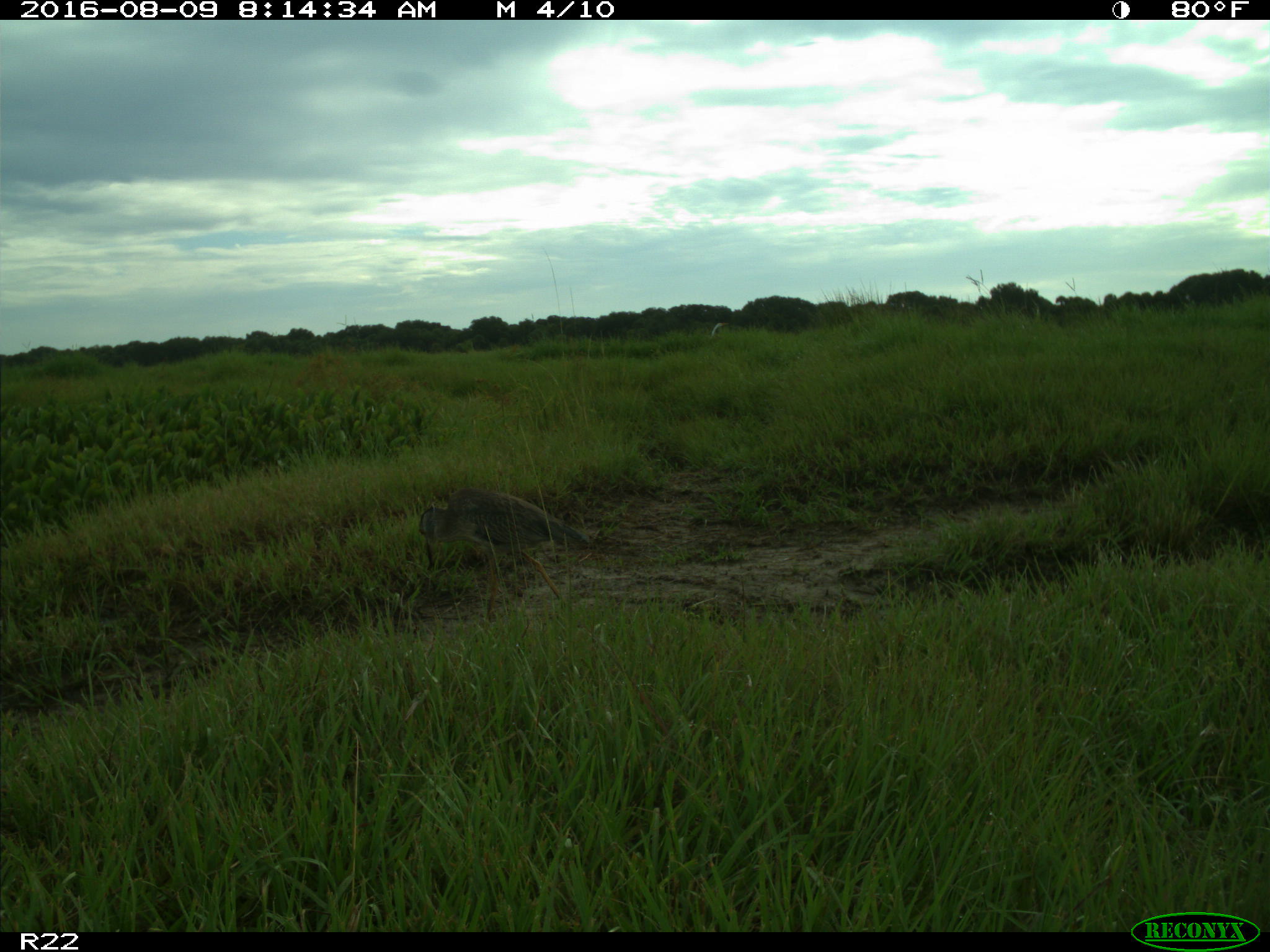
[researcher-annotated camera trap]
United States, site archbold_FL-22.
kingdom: Animalia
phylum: Chordata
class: Aves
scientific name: Aves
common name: birds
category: unidentified bird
Unidentified bird (birds) (Aves).